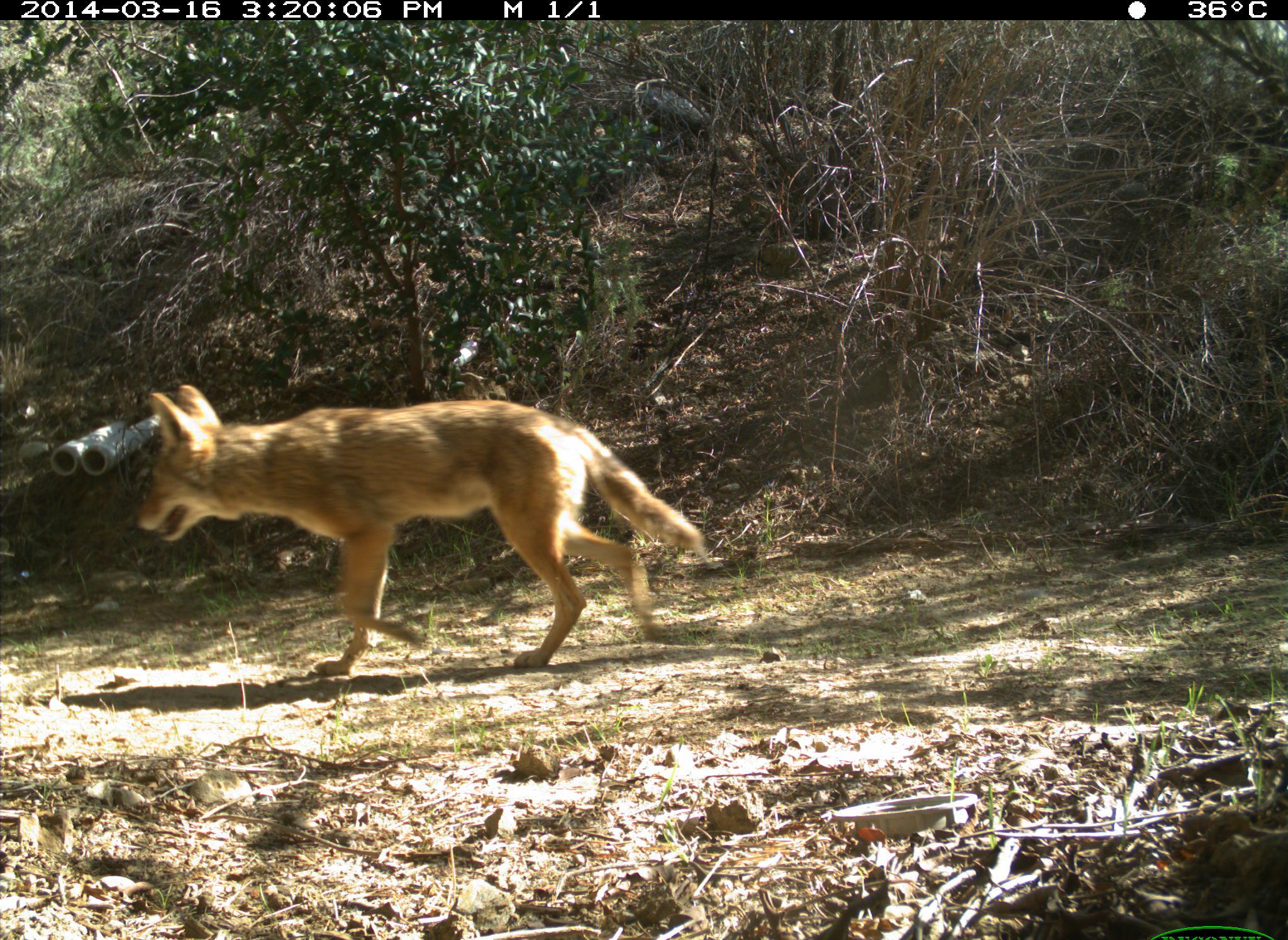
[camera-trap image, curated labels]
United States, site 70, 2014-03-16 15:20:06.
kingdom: Animalia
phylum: Chordata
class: Mammalia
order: Carnivora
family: Canidae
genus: Canis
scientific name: Canis latrans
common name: coyote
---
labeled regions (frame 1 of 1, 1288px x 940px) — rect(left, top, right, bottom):
coyote: rect(130, 383, 703, 679)